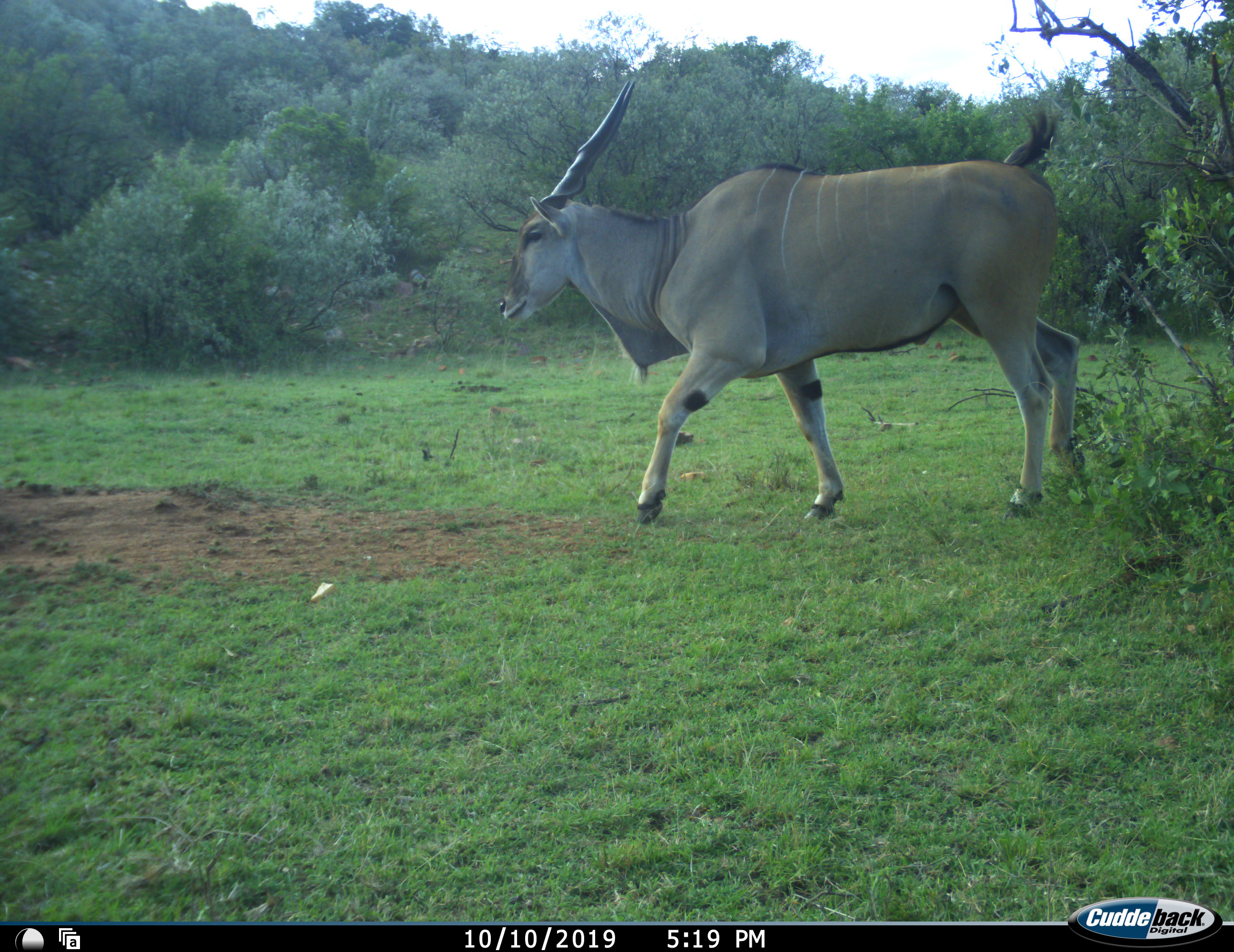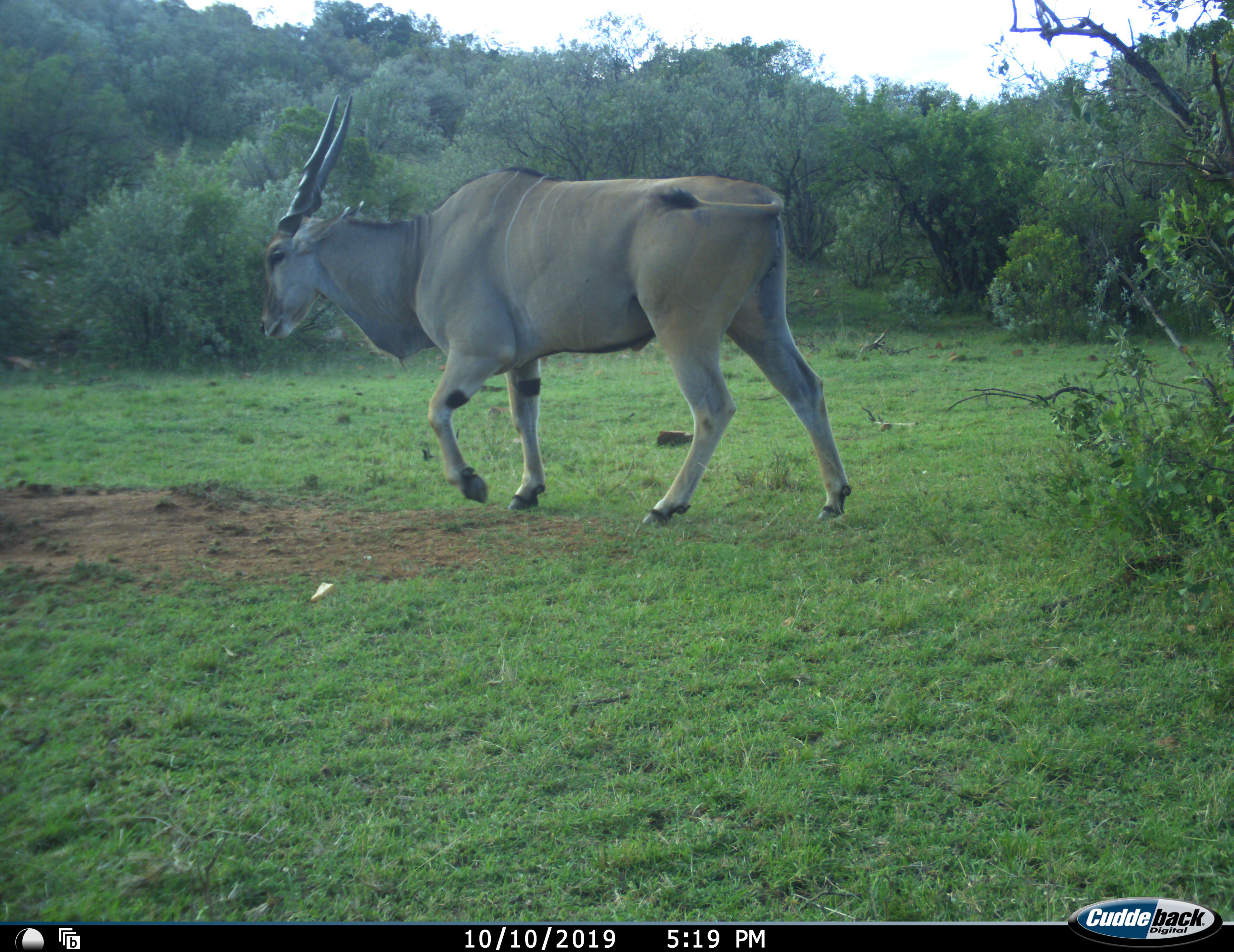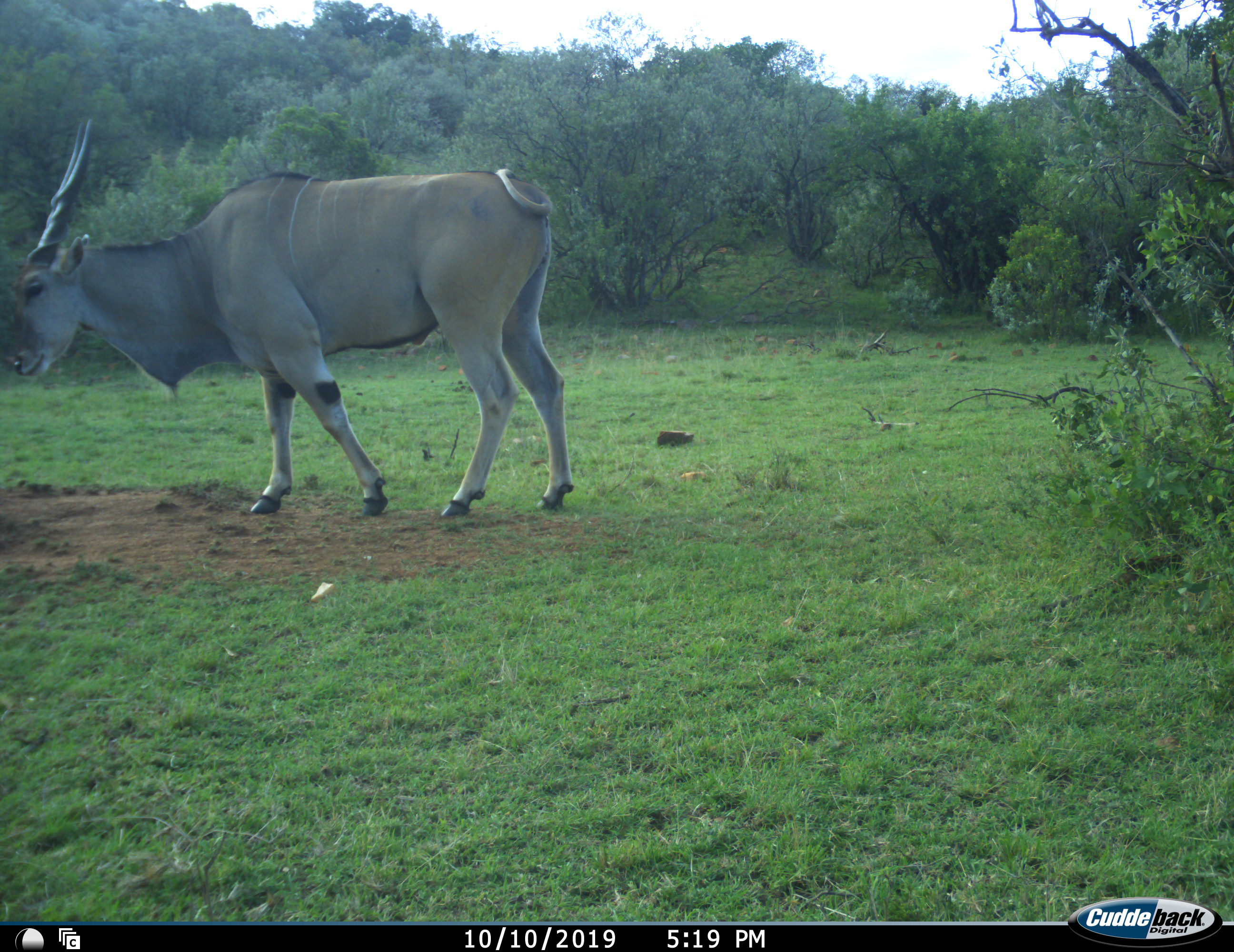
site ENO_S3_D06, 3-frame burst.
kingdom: Animalia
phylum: Chordata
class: Mammalia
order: Artiodactyla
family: Bovidae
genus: Tragelaphus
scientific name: Tragelaphus oryx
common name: eland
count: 1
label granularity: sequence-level